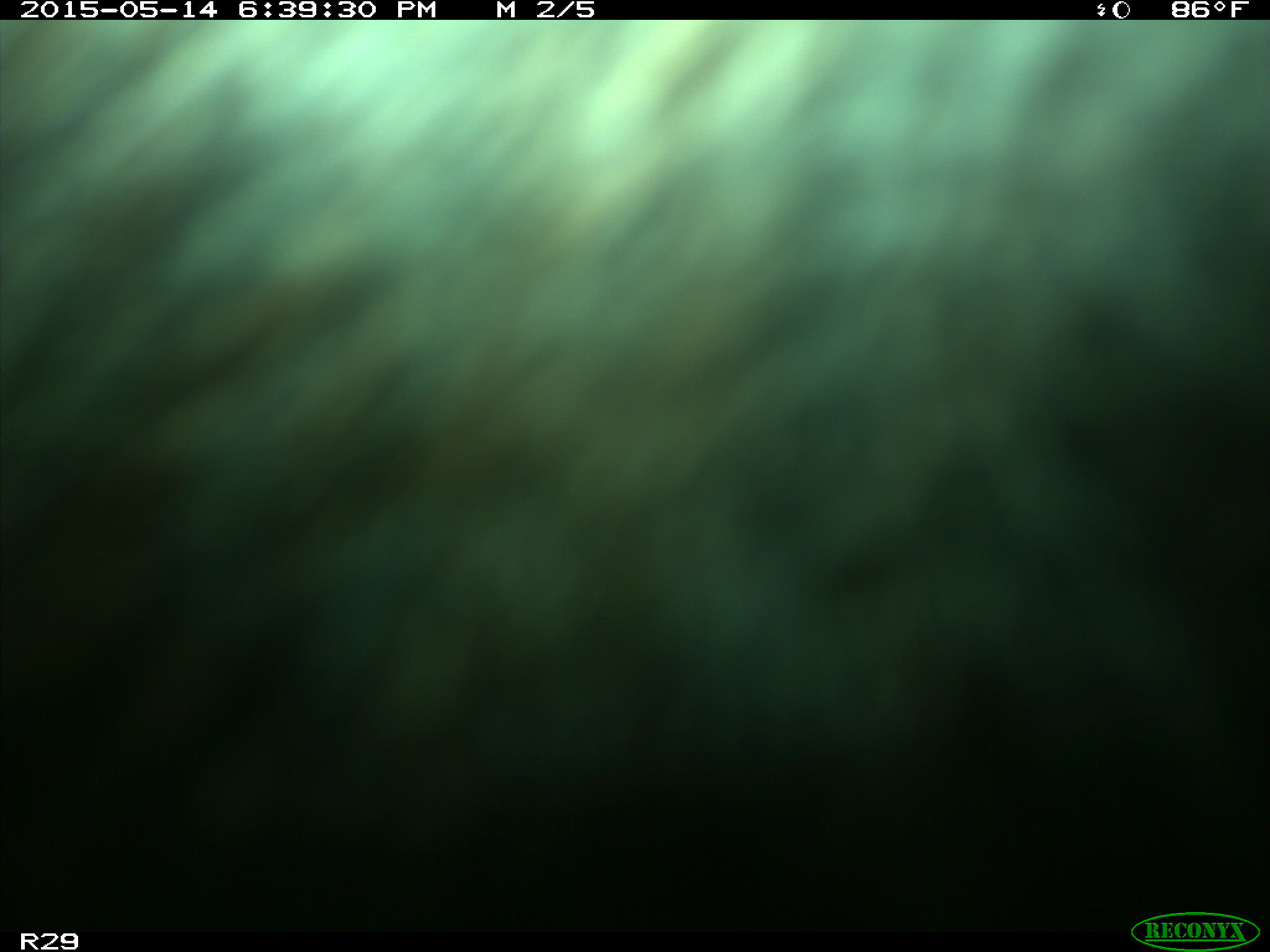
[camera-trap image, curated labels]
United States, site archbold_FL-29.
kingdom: Animalia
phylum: Chordata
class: Mammalia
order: Artiodactyla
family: Bovidae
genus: Bos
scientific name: Bos taurus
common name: domestic cow